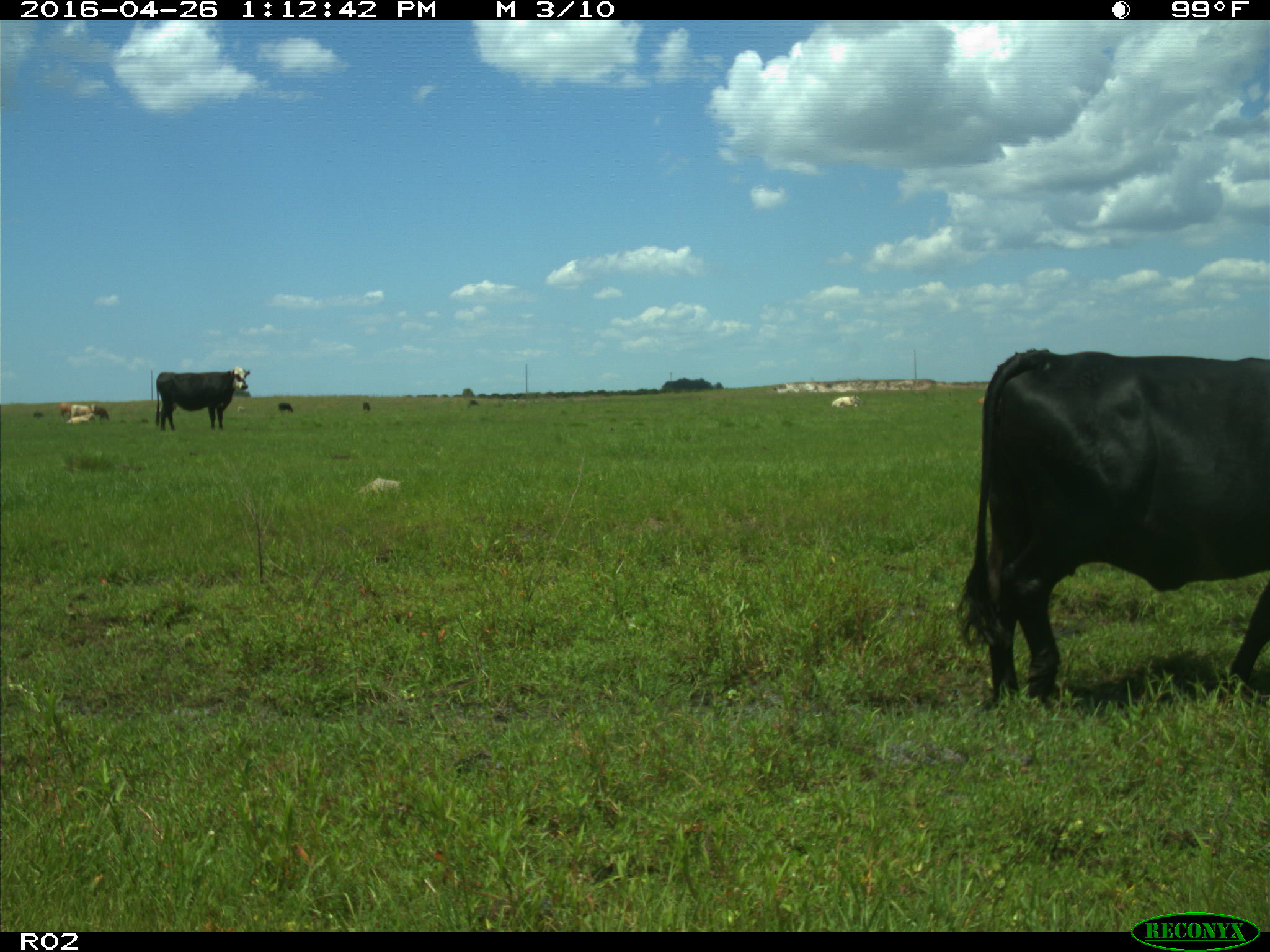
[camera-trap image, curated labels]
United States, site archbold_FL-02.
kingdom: Animalia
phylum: Chordata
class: Mammalia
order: Artiodactyla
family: Bovidae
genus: Bos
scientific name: Bos taurus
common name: domestic cow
Bos taurus (domestic cow).